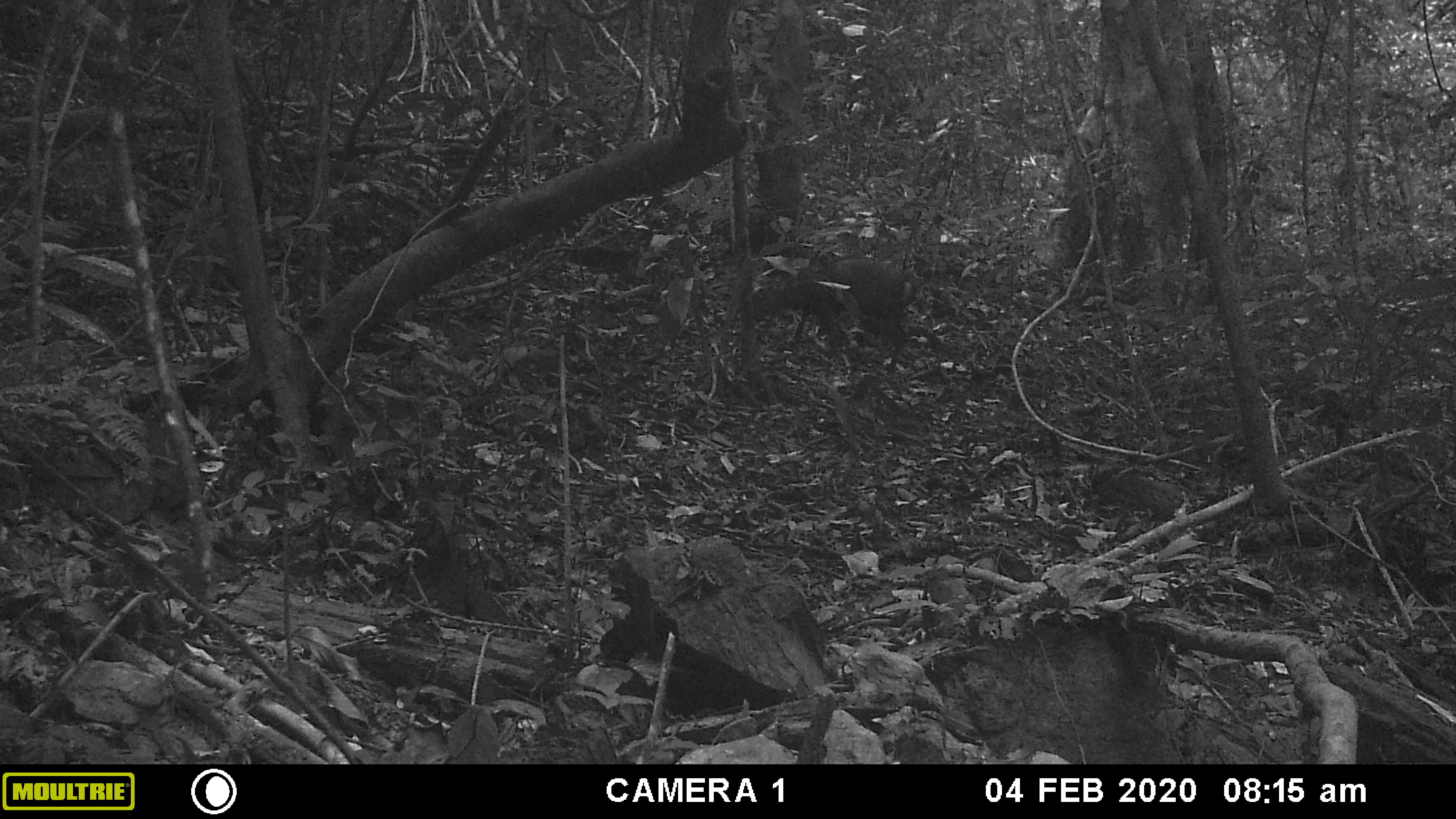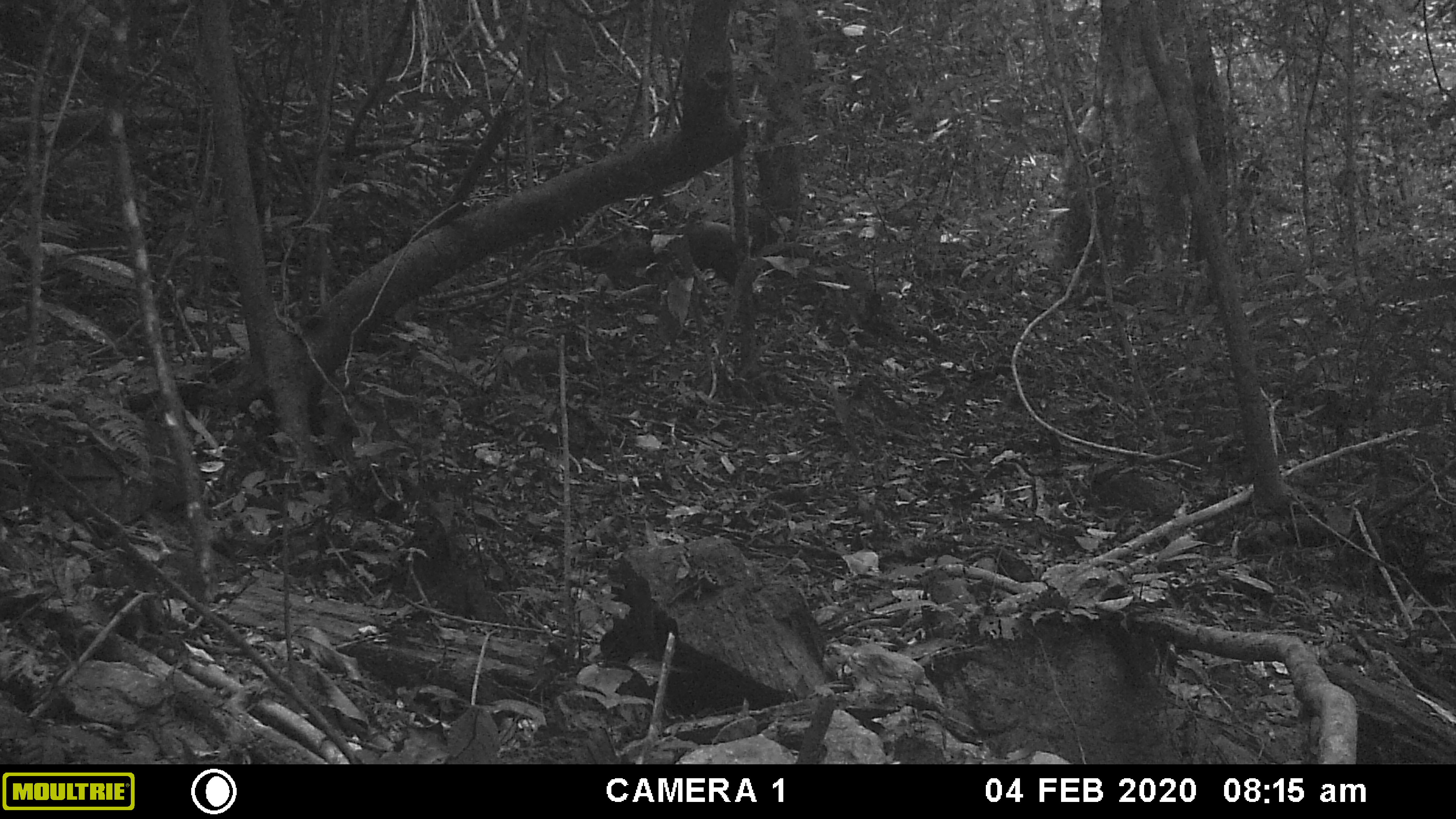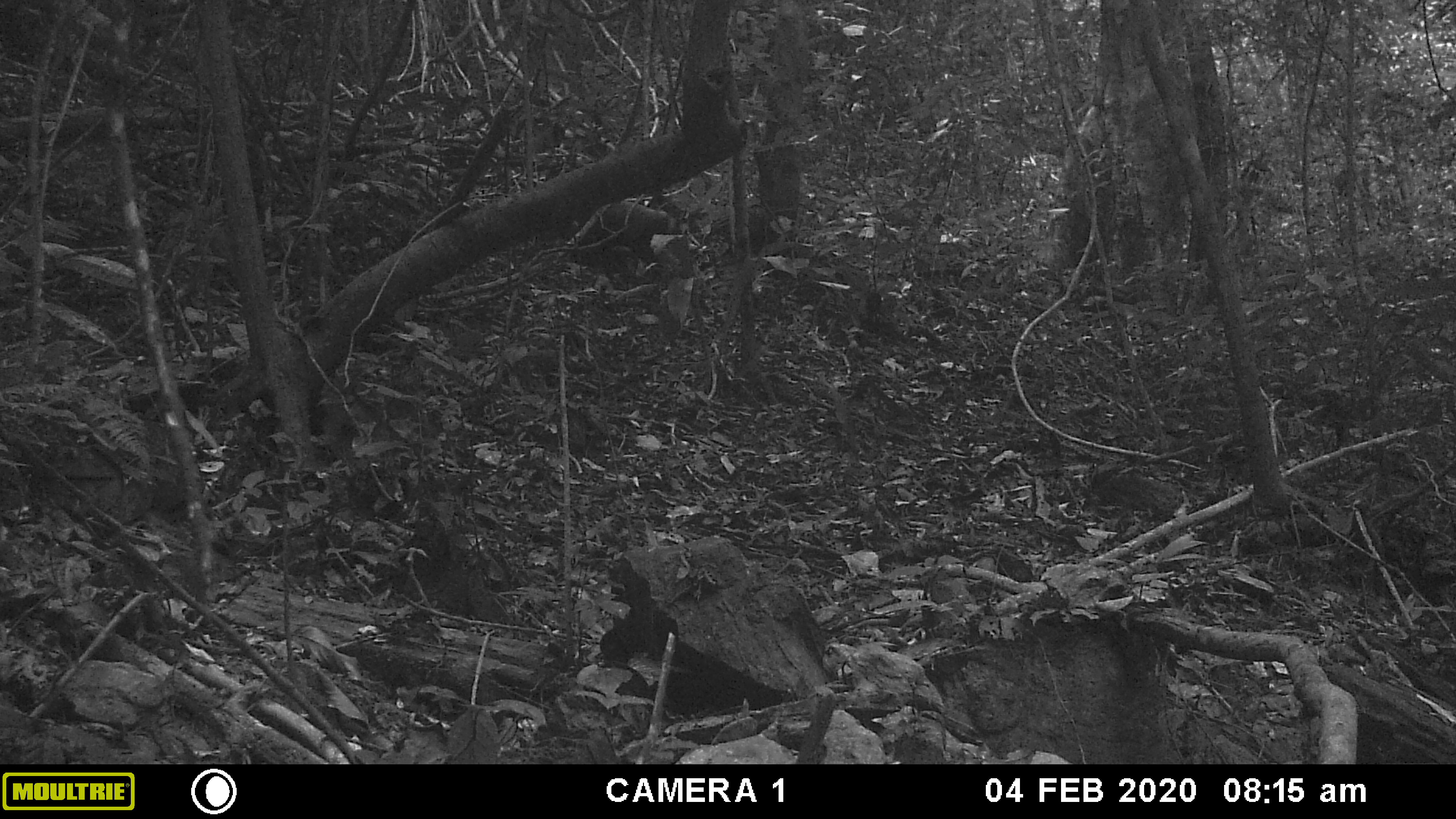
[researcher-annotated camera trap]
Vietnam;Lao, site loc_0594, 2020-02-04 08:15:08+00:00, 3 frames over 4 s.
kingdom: Animalia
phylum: Chordata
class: Mammalia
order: Artiodactyla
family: Cervidae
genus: Muntiacus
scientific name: Muntiacus rooseveltorum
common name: roosevelt's muntjac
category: roosevelts muntjac group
Roosevelts muntjac group (roosevelt's muntjac) (Muntiacus rooseveltorum). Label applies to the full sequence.